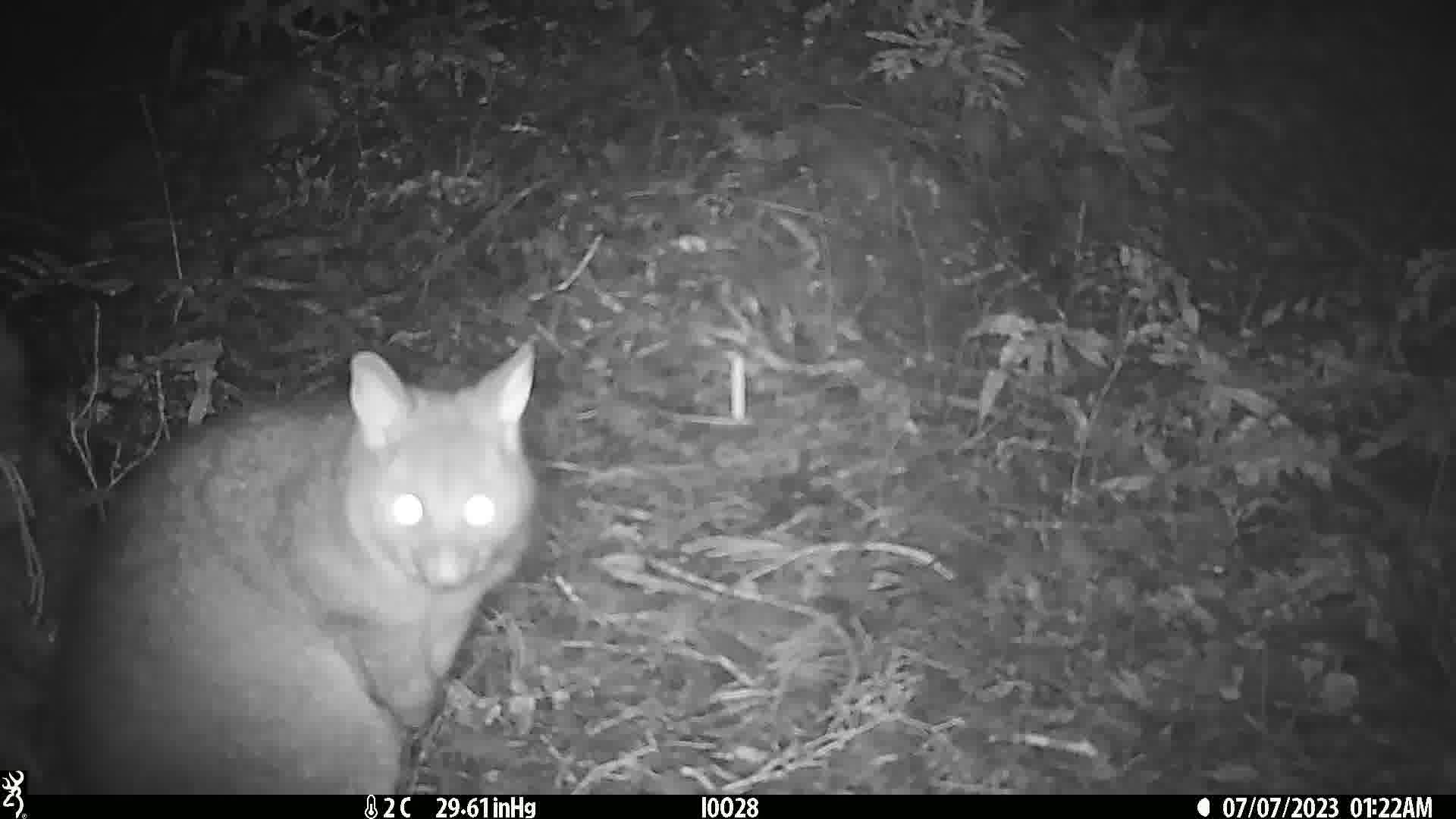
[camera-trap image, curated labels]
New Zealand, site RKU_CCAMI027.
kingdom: Animalia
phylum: Chordata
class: Mammalia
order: Diprotodontia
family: Phalangeridae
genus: Trichosurus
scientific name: Trichosurus vulpecula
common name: common brushtail possum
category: possum